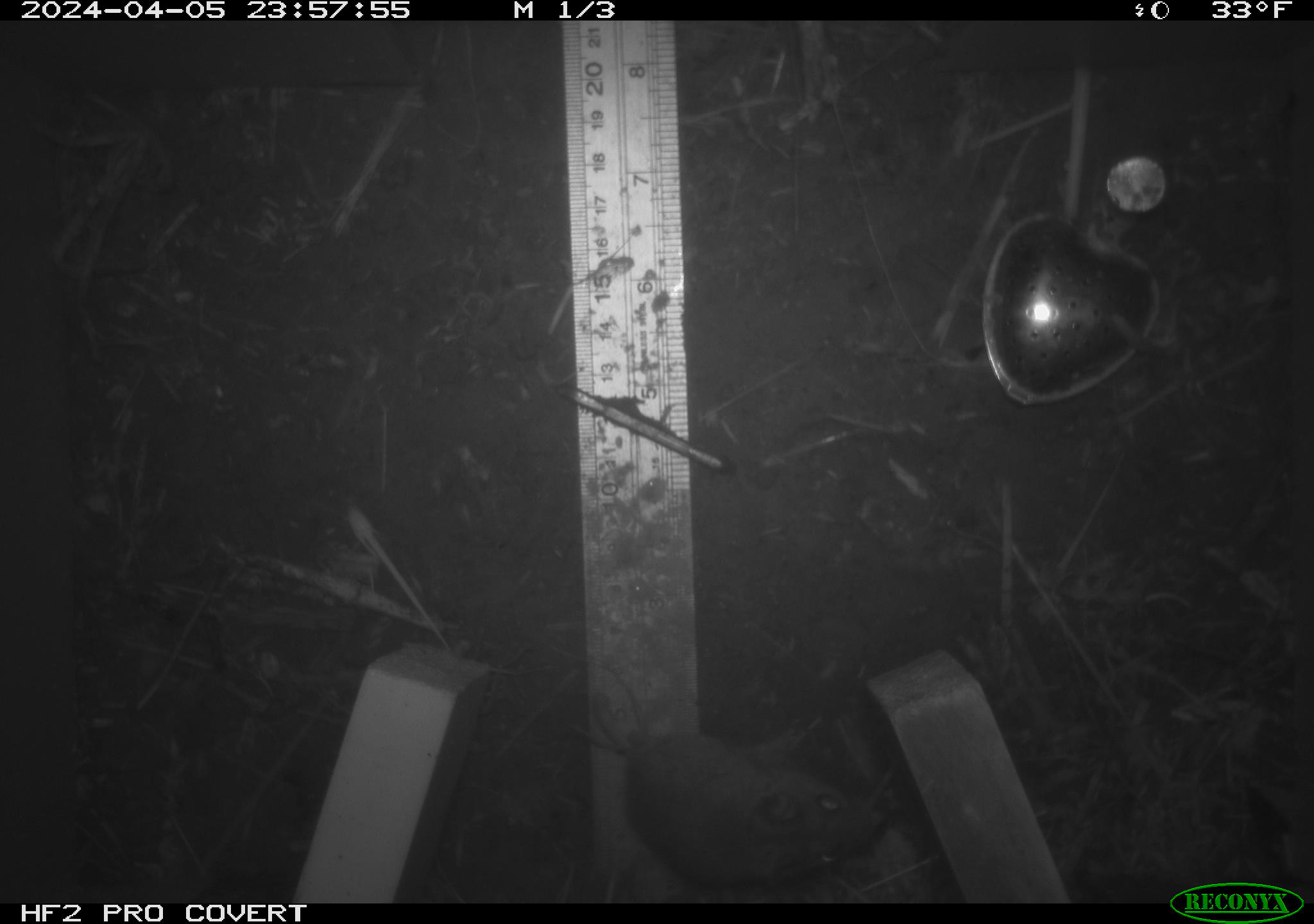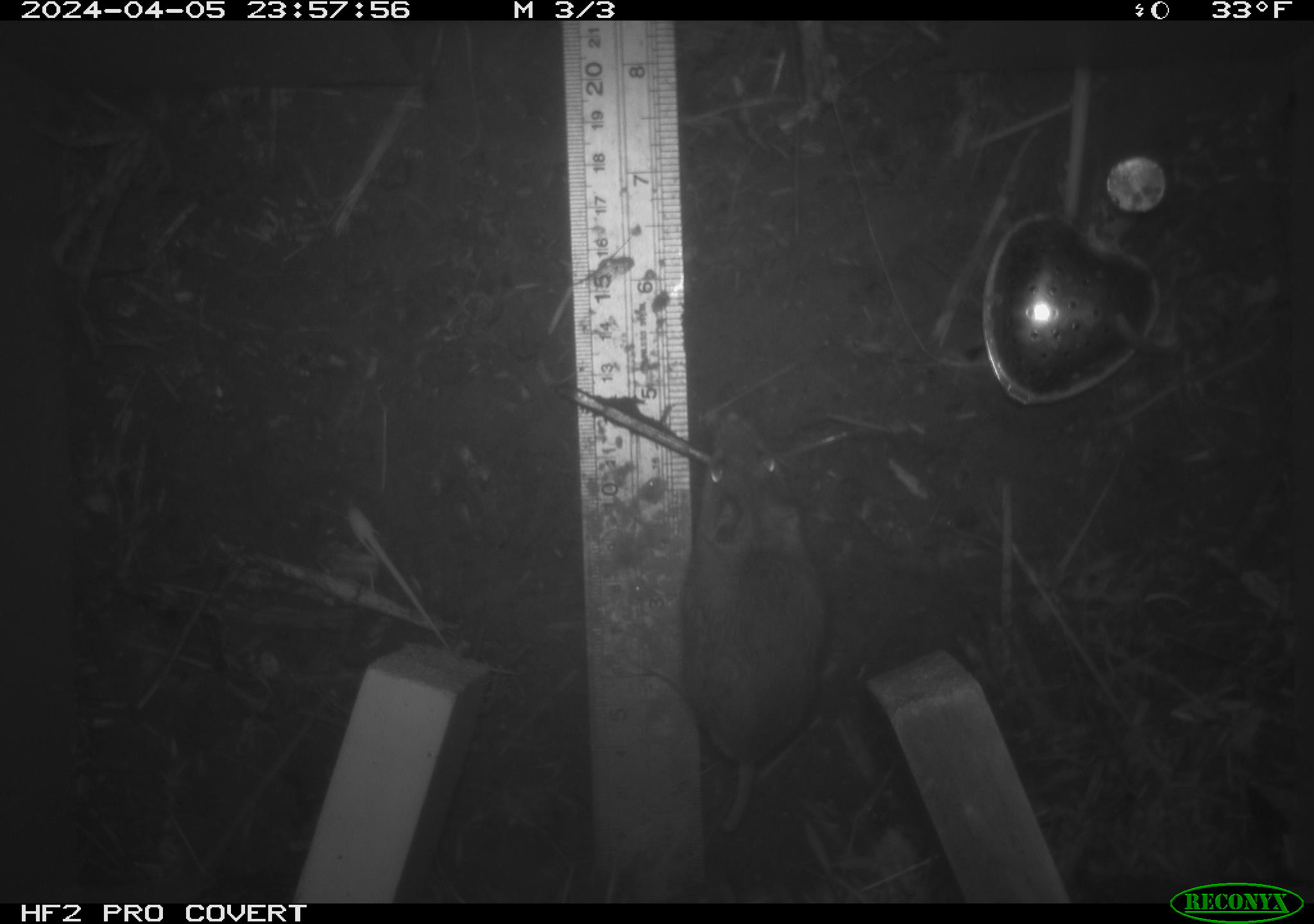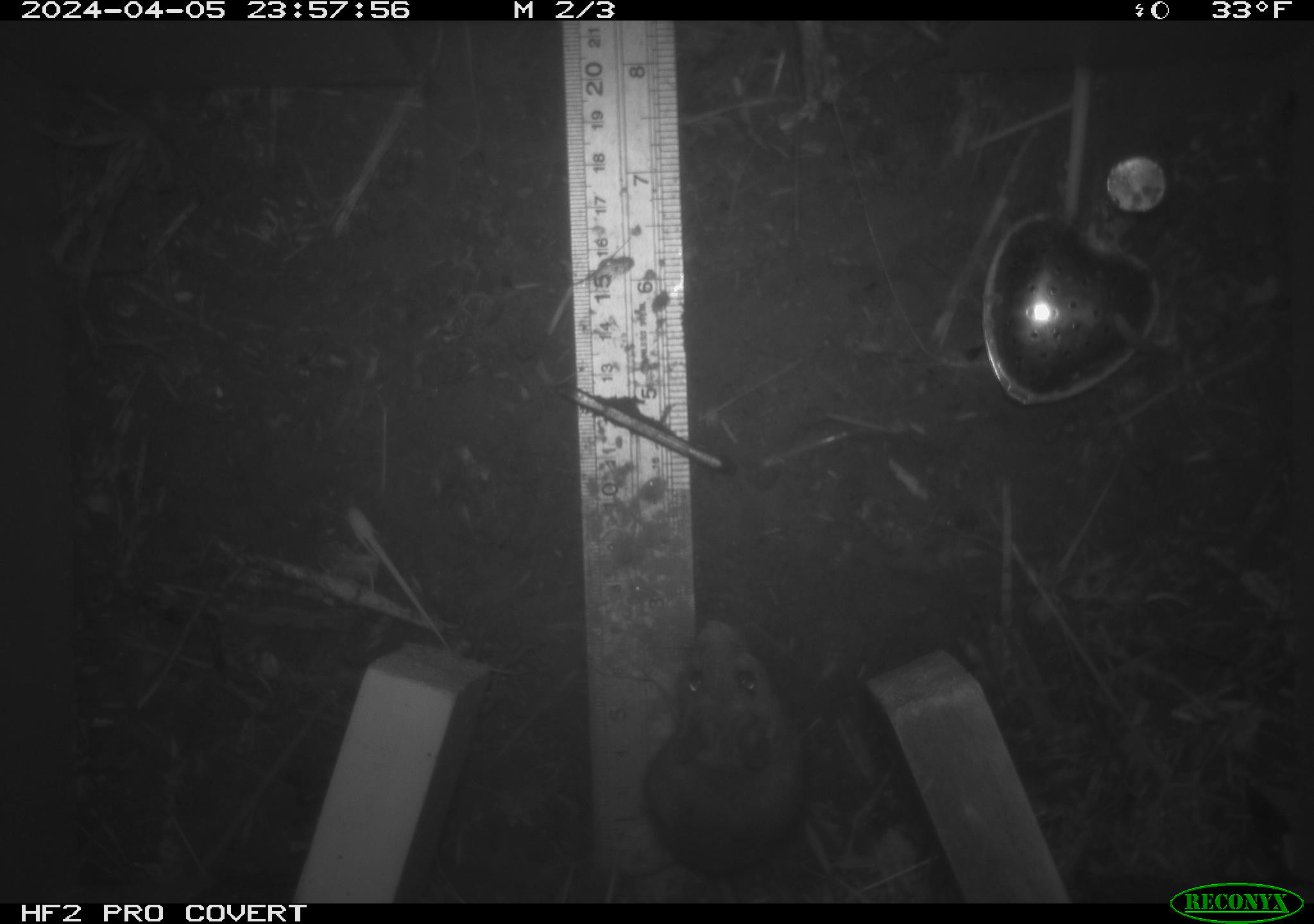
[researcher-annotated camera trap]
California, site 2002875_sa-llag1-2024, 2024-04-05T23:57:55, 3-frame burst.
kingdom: Animalia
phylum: Chordata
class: Mammalia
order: Rodentia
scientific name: Rodentia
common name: mouse species